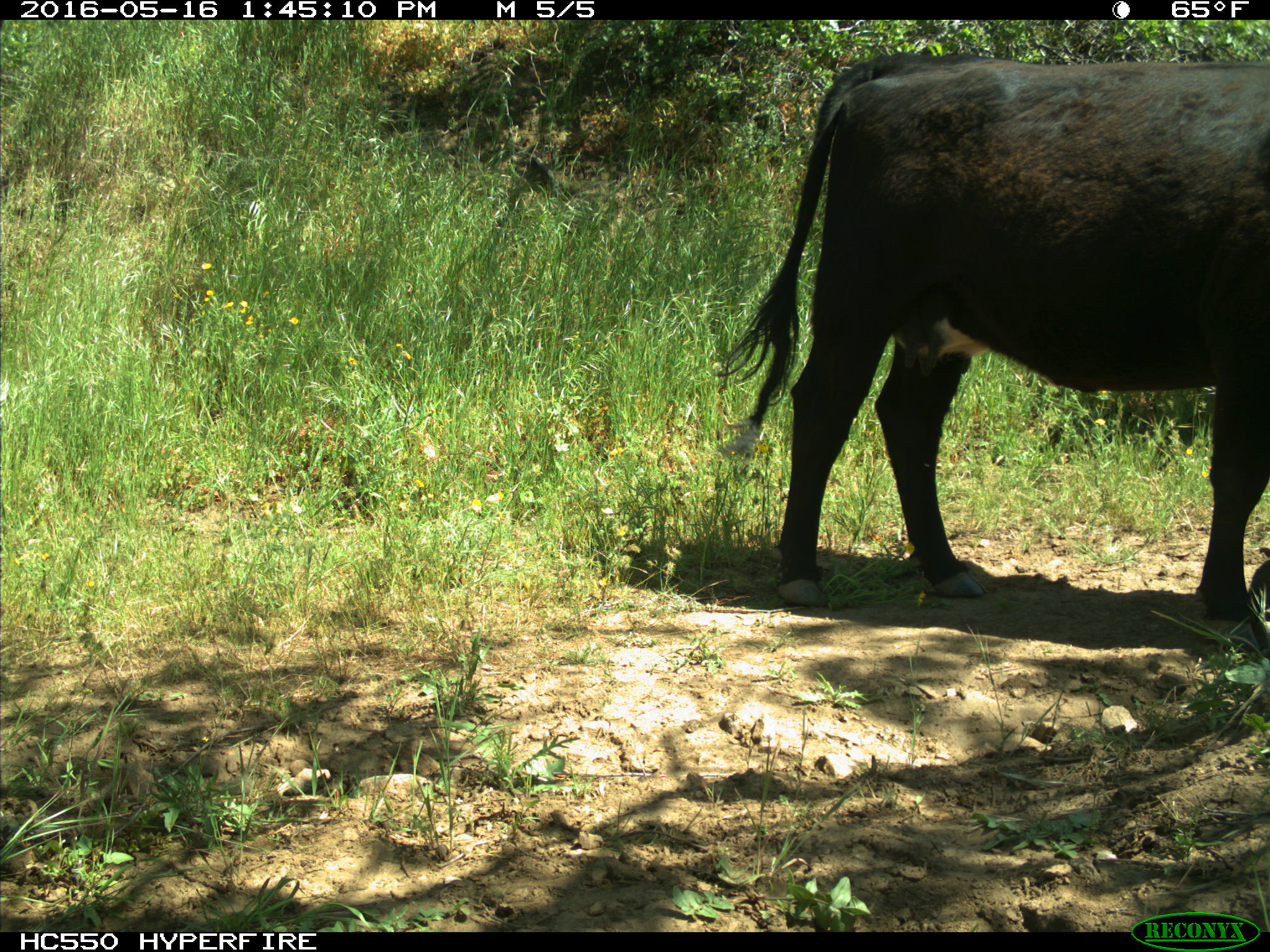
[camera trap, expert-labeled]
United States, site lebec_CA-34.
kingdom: Animalia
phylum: Chordata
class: Mammalia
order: Artiodactyla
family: Bovidae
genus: Bos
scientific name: Bos taurus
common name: domestic cow